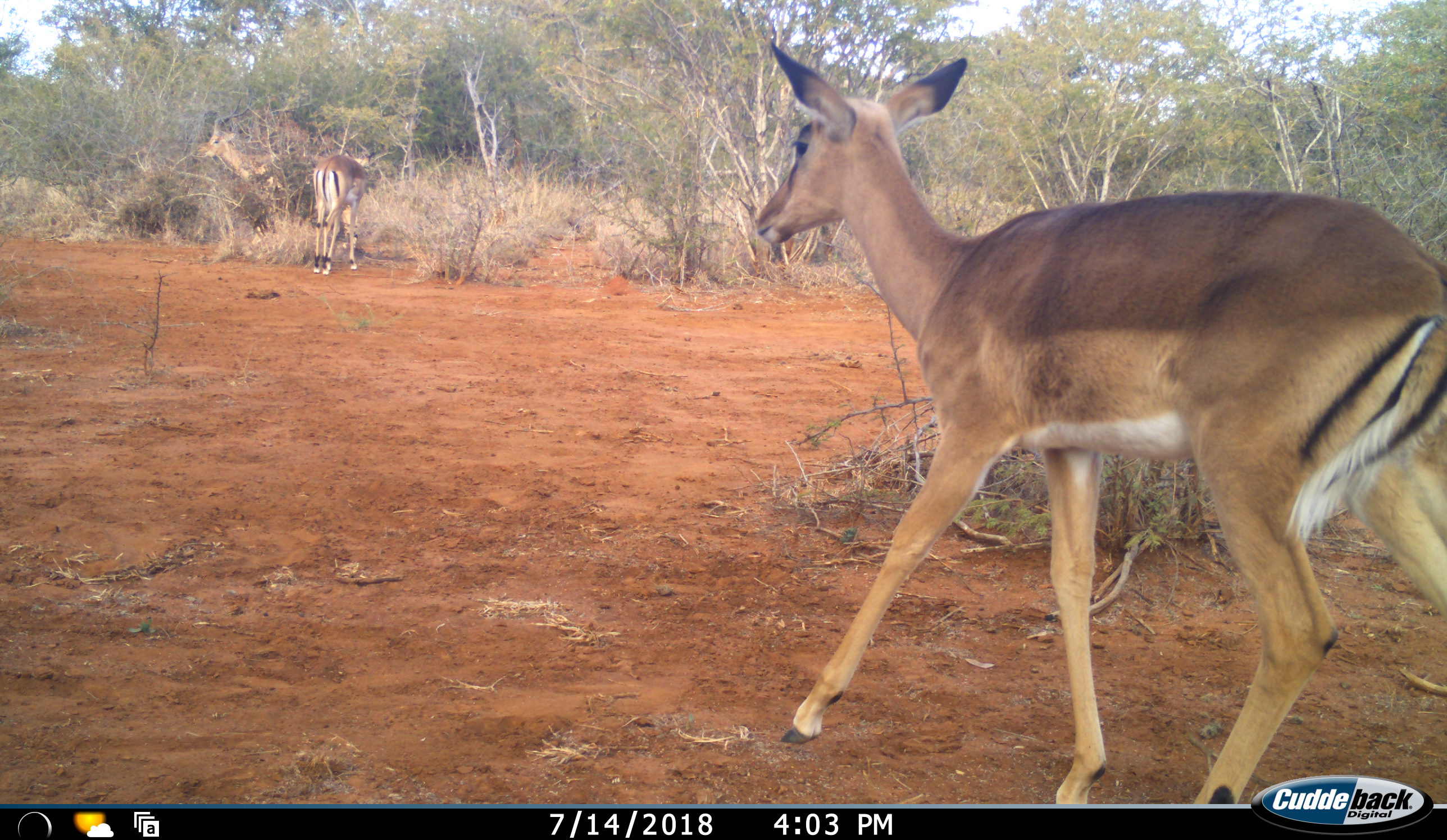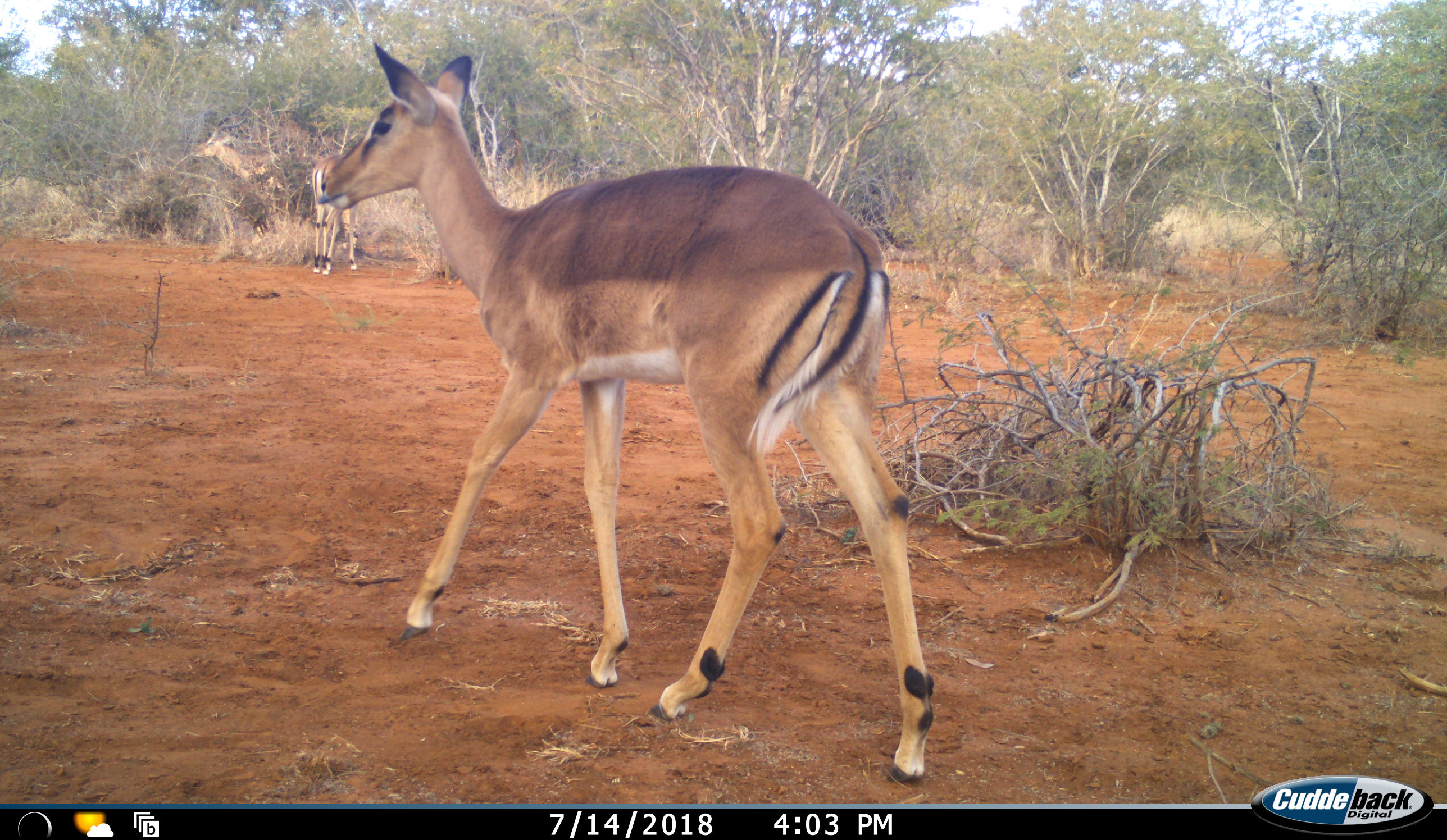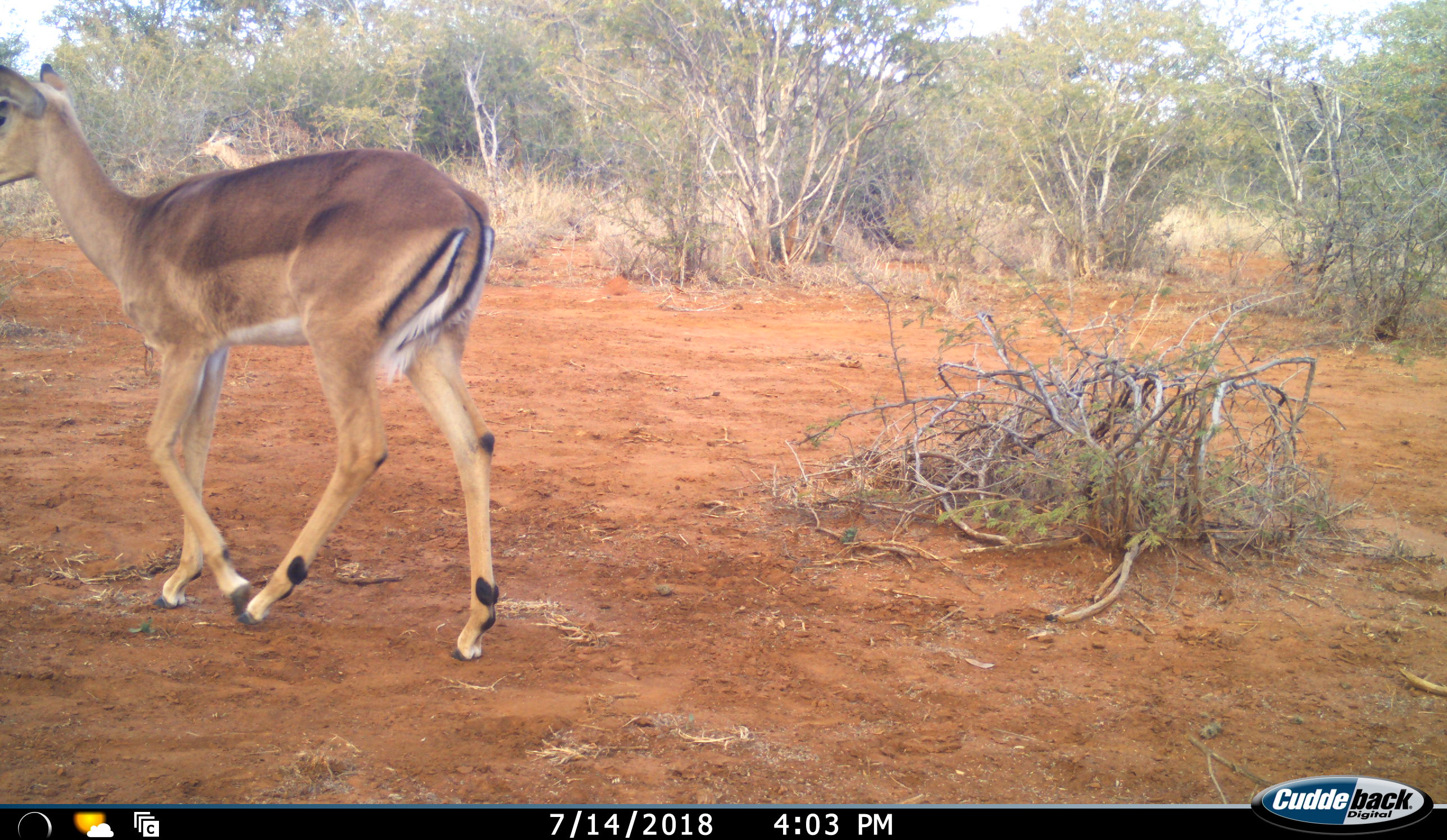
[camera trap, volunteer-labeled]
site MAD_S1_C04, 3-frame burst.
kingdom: Animalia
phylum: Chordata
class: Mammalia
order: Artiodactyla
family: Bovidae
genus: Aepyceros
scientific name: Aepyceros melampus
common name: impala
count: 3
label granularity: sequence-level